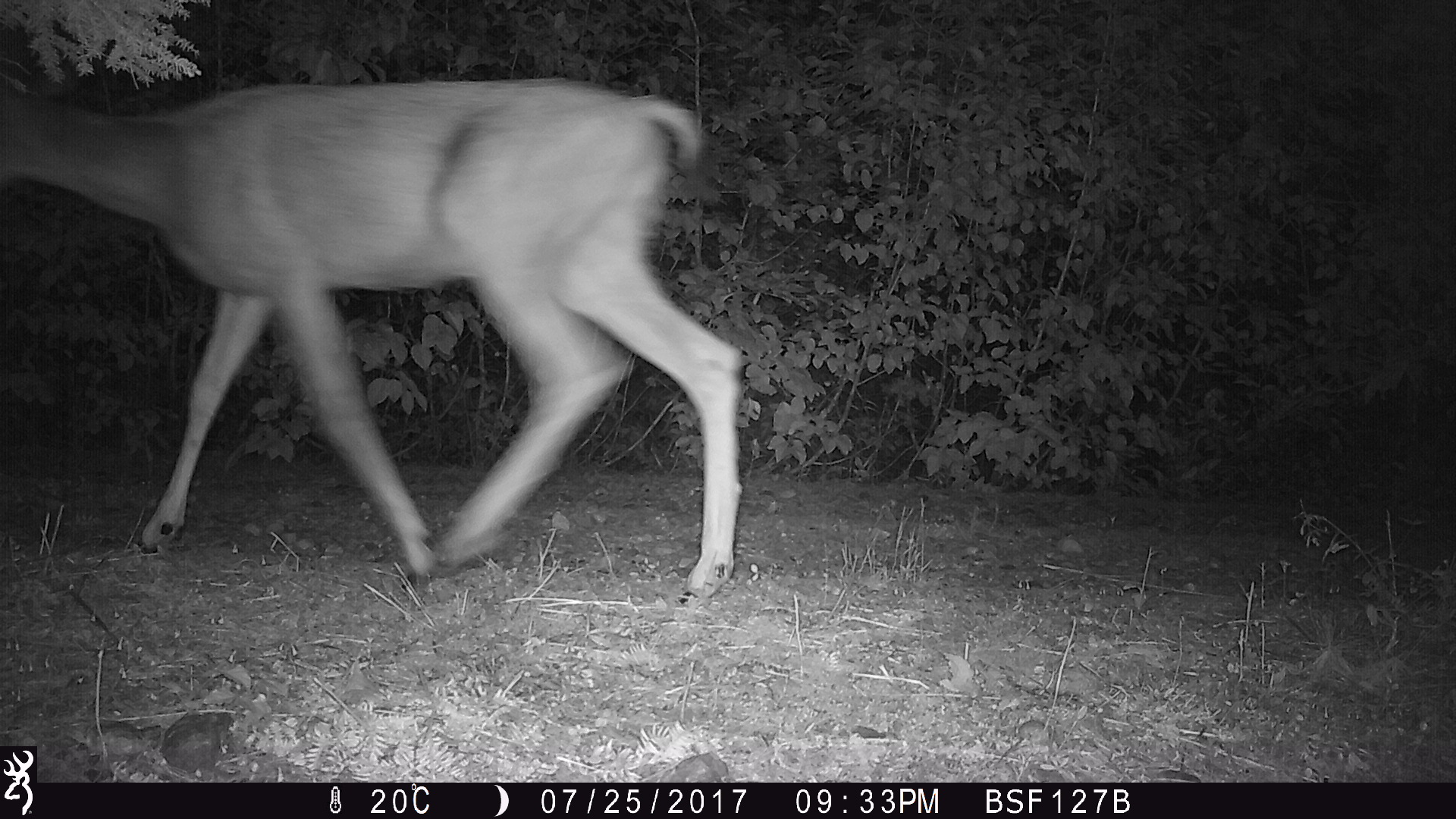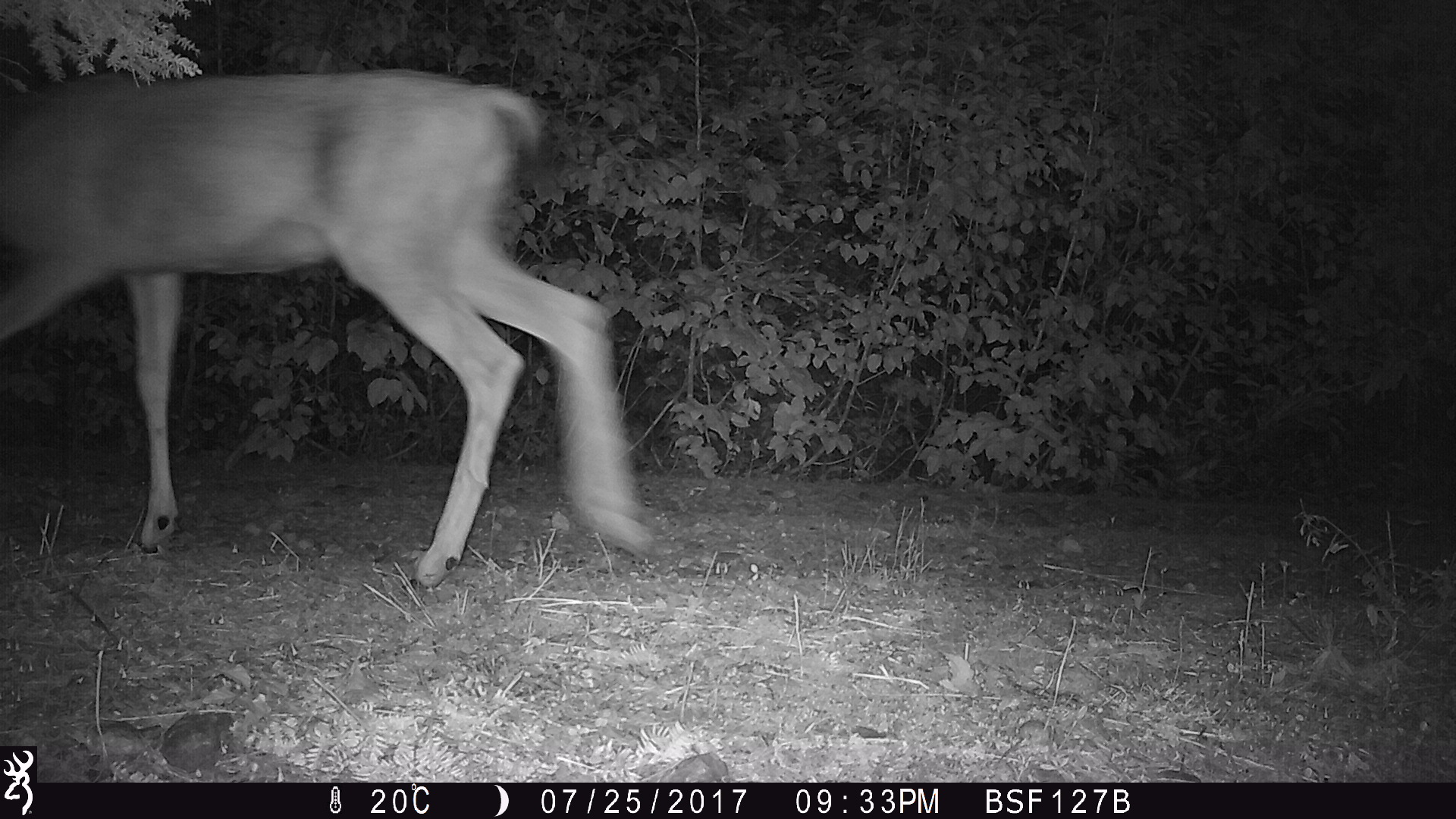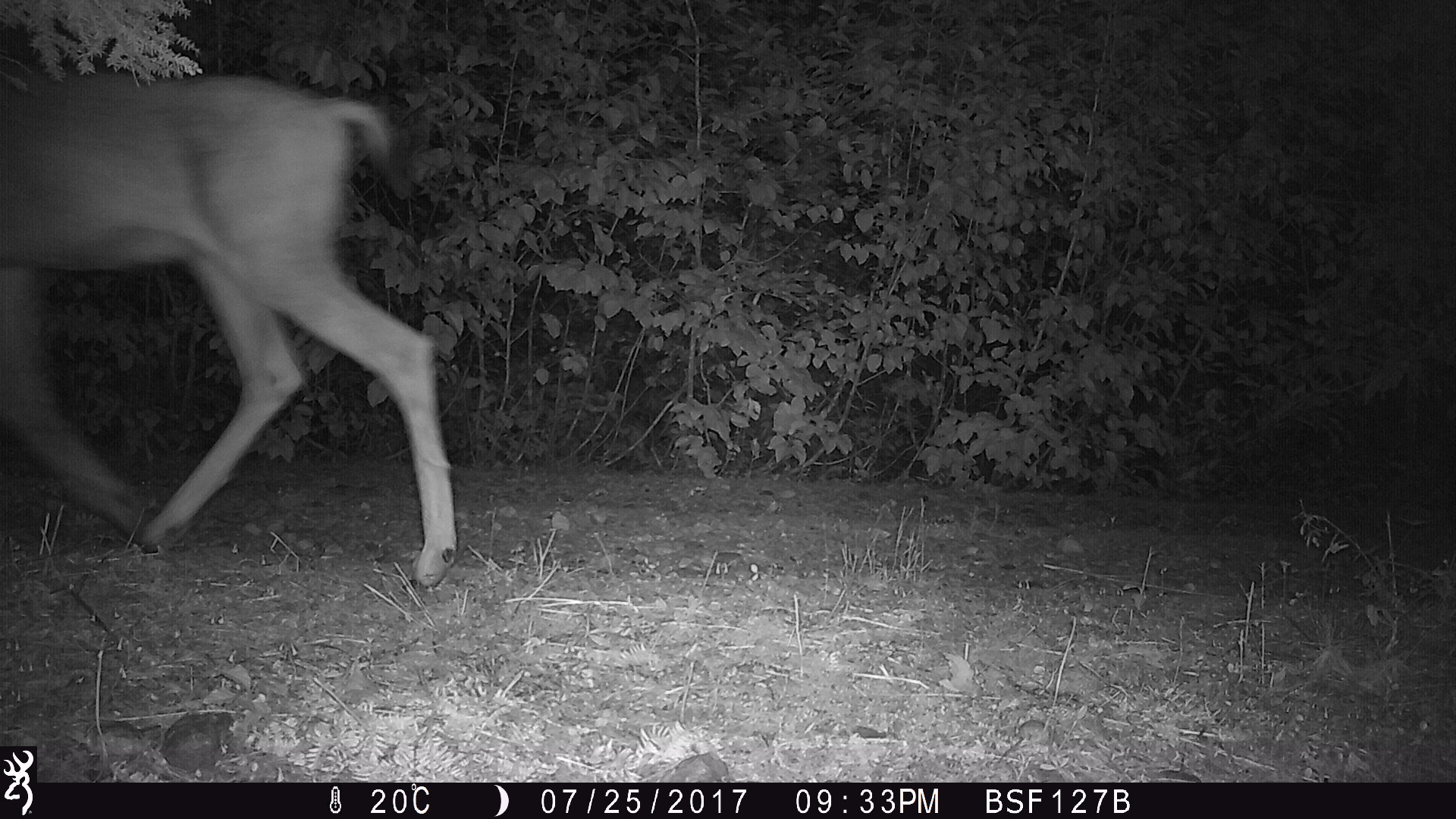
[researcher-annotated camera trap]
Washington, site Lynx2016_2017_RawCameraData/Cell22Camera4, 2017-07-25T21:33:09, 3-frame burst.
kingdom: Animalia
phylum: Chordata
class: Mammalia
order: Artiodactyla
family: Cervidae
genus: Odocoileus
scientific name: Odocoileus hemionus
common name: mule deer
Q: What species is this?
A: Odocoileus hemionus (mule deer).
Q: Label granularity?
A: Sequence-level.